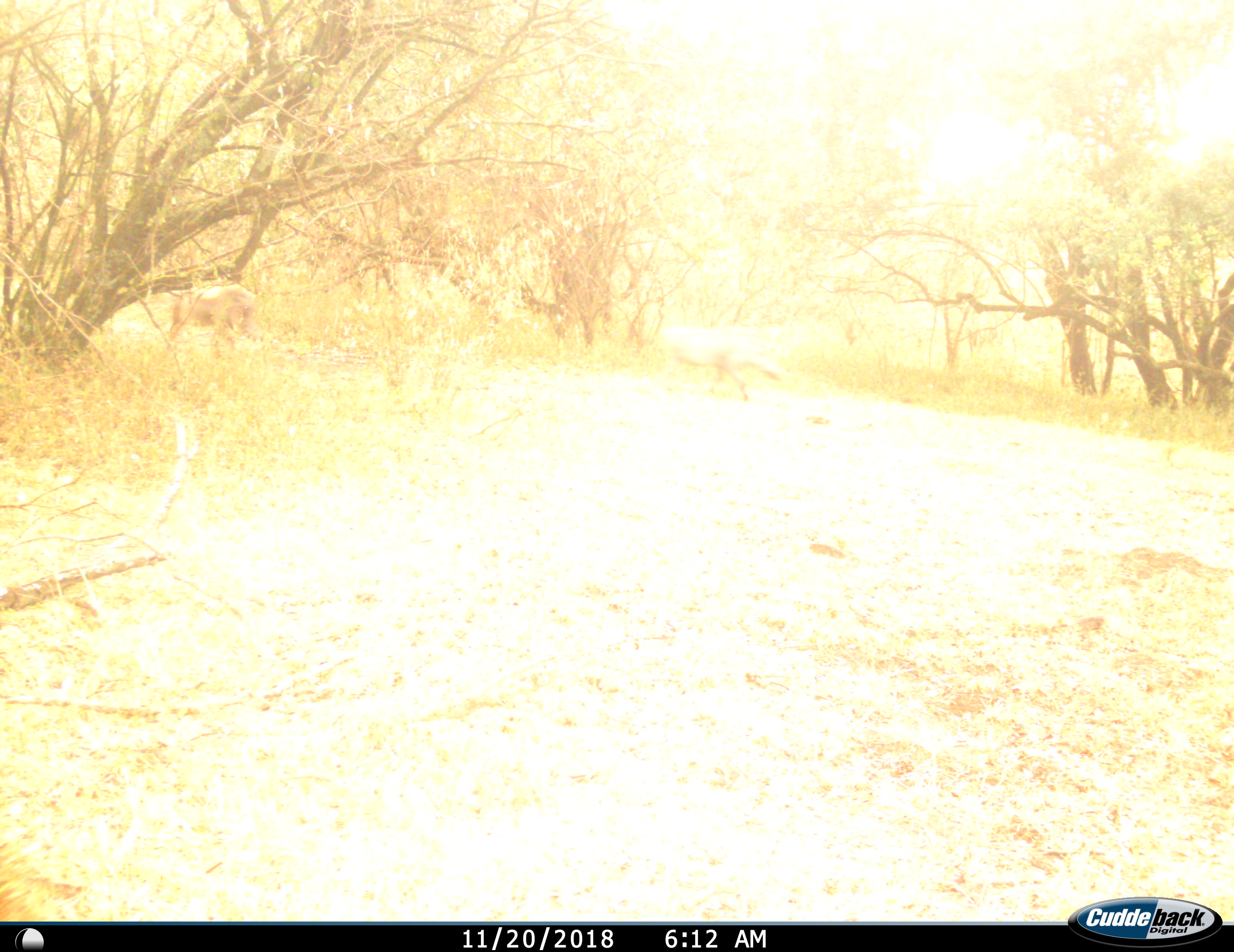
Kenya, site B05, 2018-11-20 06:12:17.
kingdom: Animalia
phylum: Chordata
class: Mammalia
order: Artiodactyla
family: Suidae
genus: Phacochoerus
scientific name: Phacochoerus africanus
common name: warthog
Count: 2.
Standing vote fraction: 0%.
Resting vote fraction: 0%.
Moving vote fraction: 100%.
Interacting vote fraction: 0%.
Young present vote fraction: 0%.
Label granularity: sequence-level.